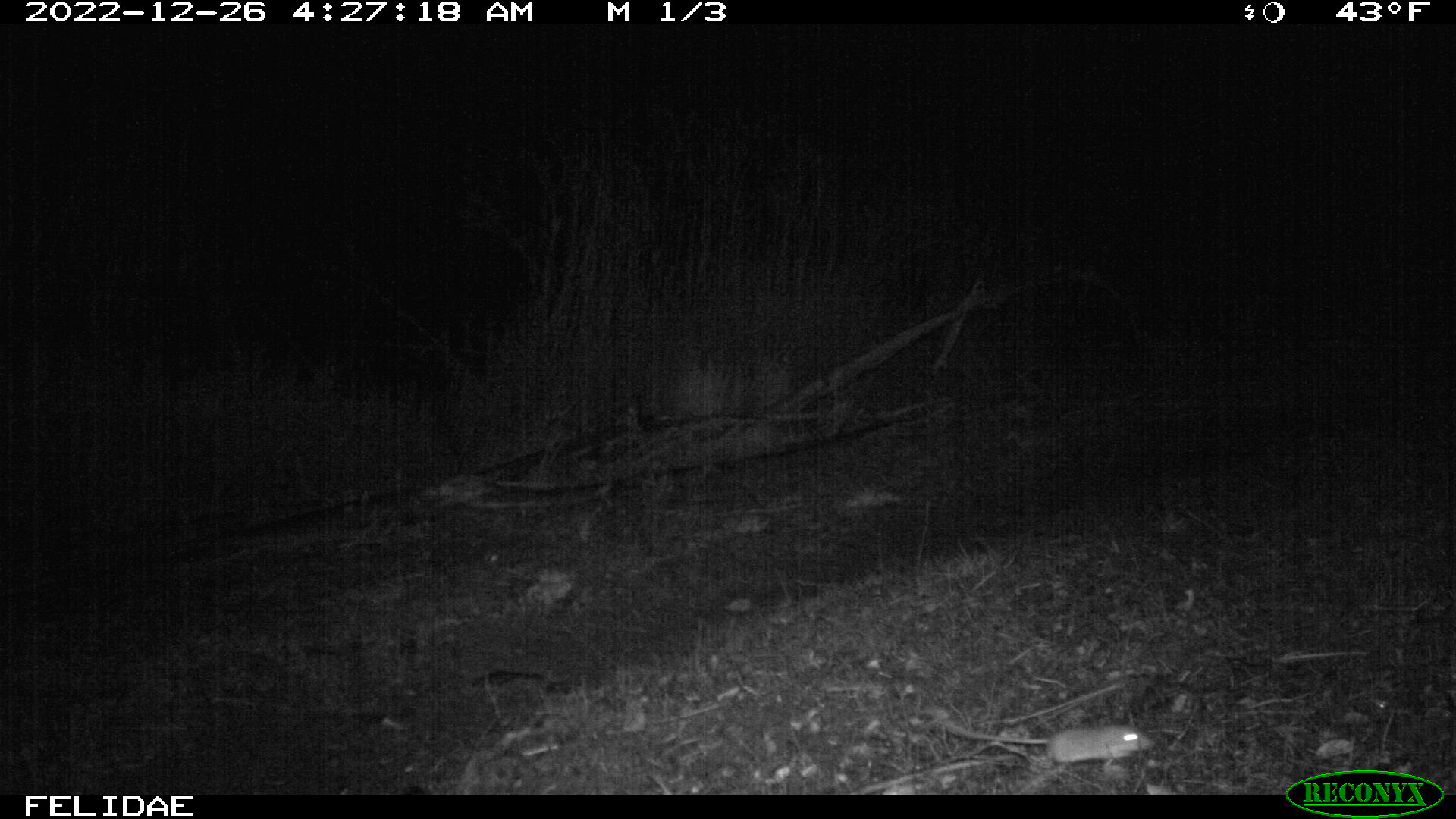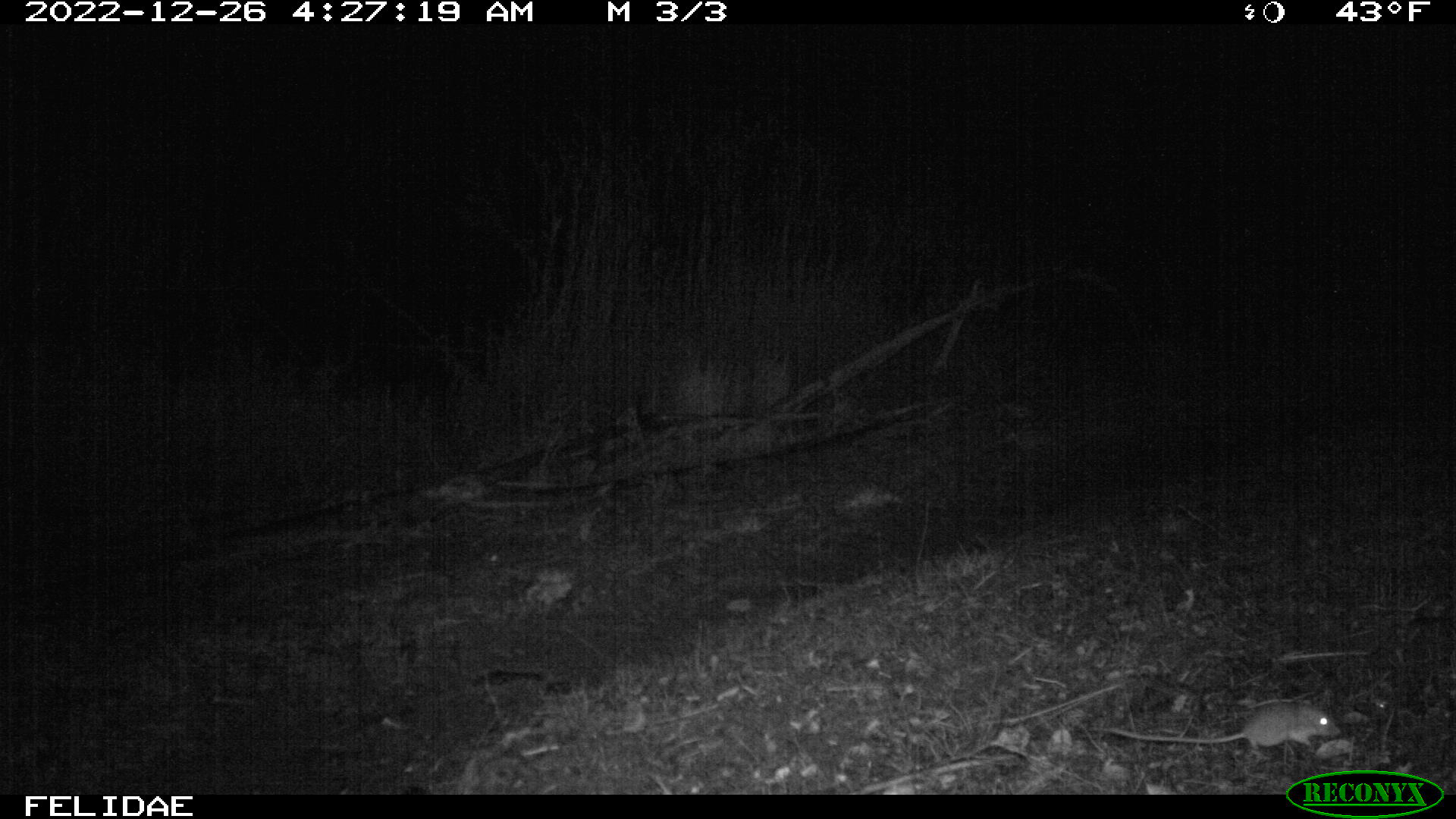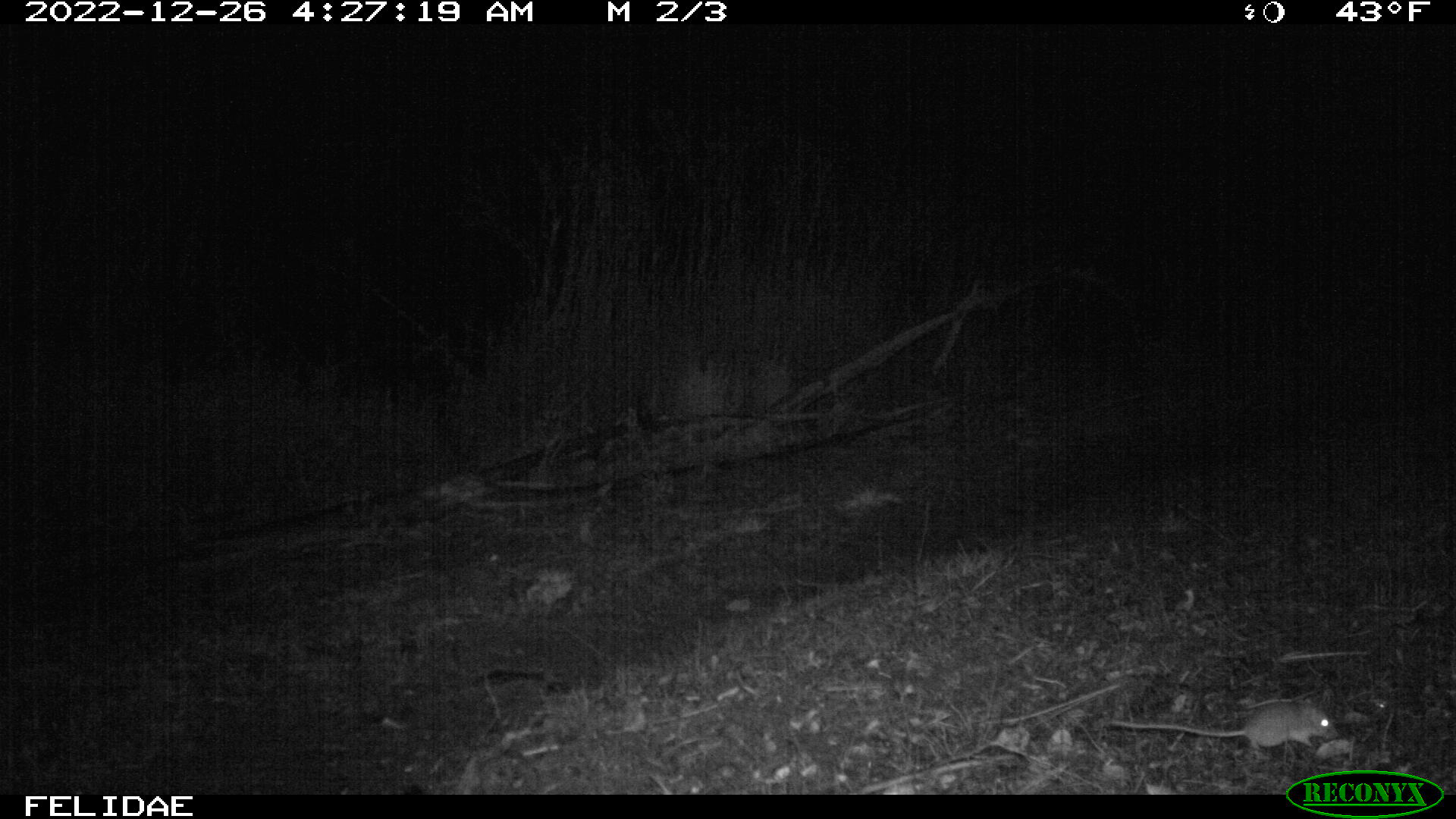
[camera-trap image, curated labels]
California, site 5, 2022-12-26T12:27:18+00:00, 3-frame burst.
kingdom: Animalia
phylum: Chordata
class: Mammalia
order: Rodentia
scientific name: Rodentia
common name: mouse or rat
Mouse or rat (Rodentia).